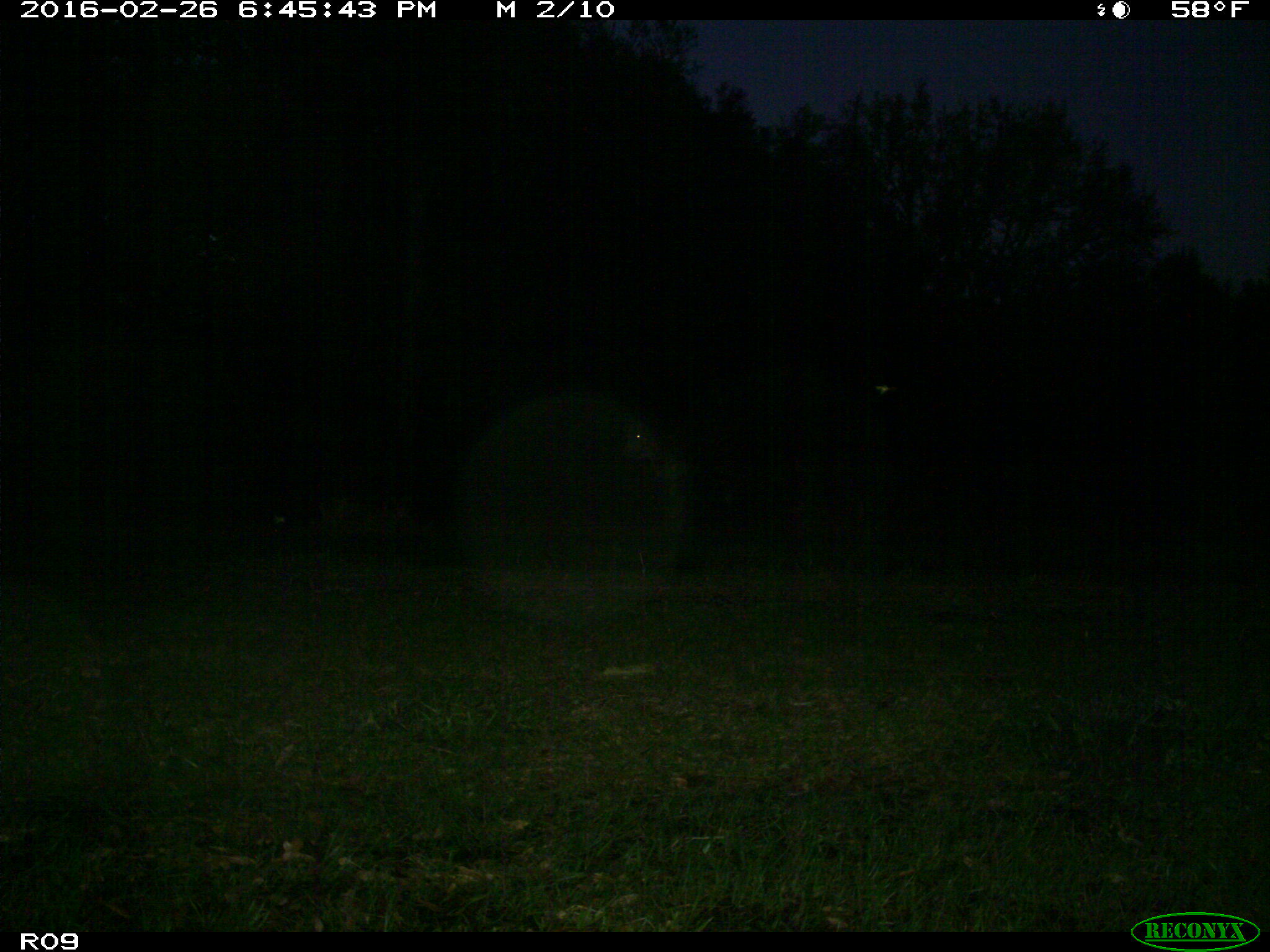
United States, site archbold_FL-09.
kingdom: Animalia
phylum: Chordata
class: Mammalia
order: Artiodactyla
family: Bovidae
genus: Bos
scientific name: Bos taurus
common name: domestic cow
Bos taurus (domestic cow).